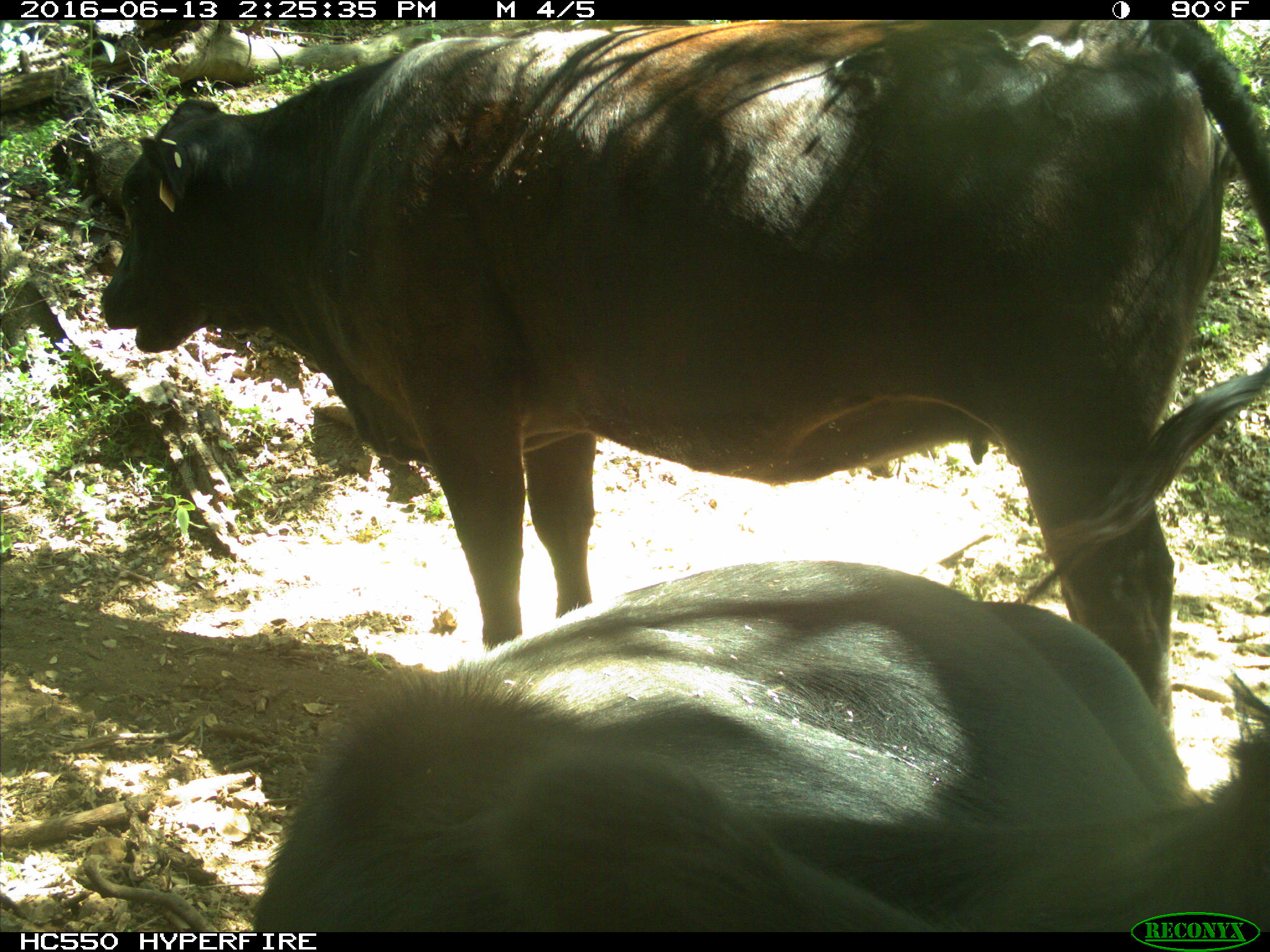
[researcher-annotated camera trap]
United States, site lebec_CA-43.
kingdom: Animalia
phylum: Chordata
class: Mammalia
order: Artiodactyla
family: Bovidae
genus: Bos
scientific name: Bos taurus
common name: domestic cow